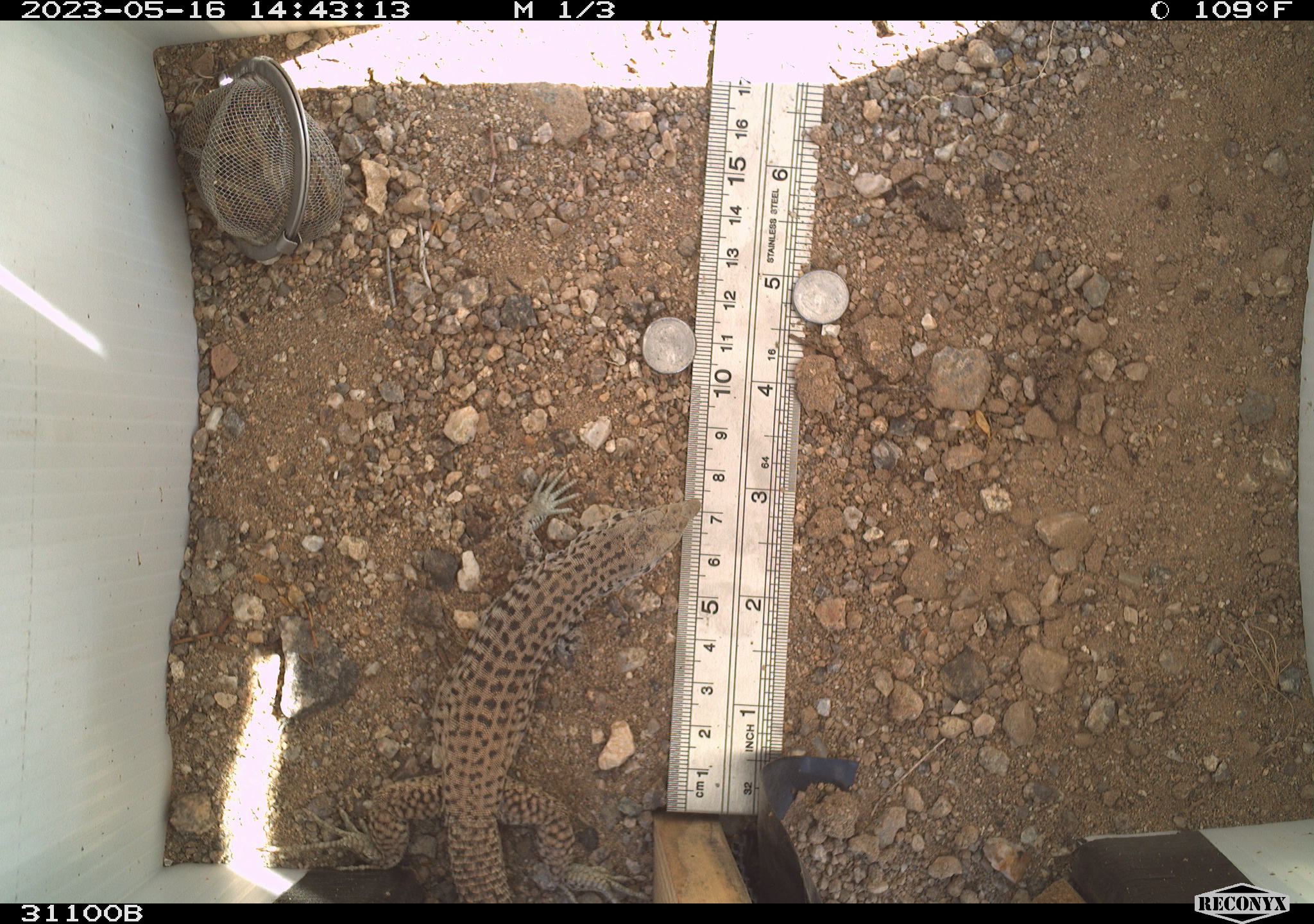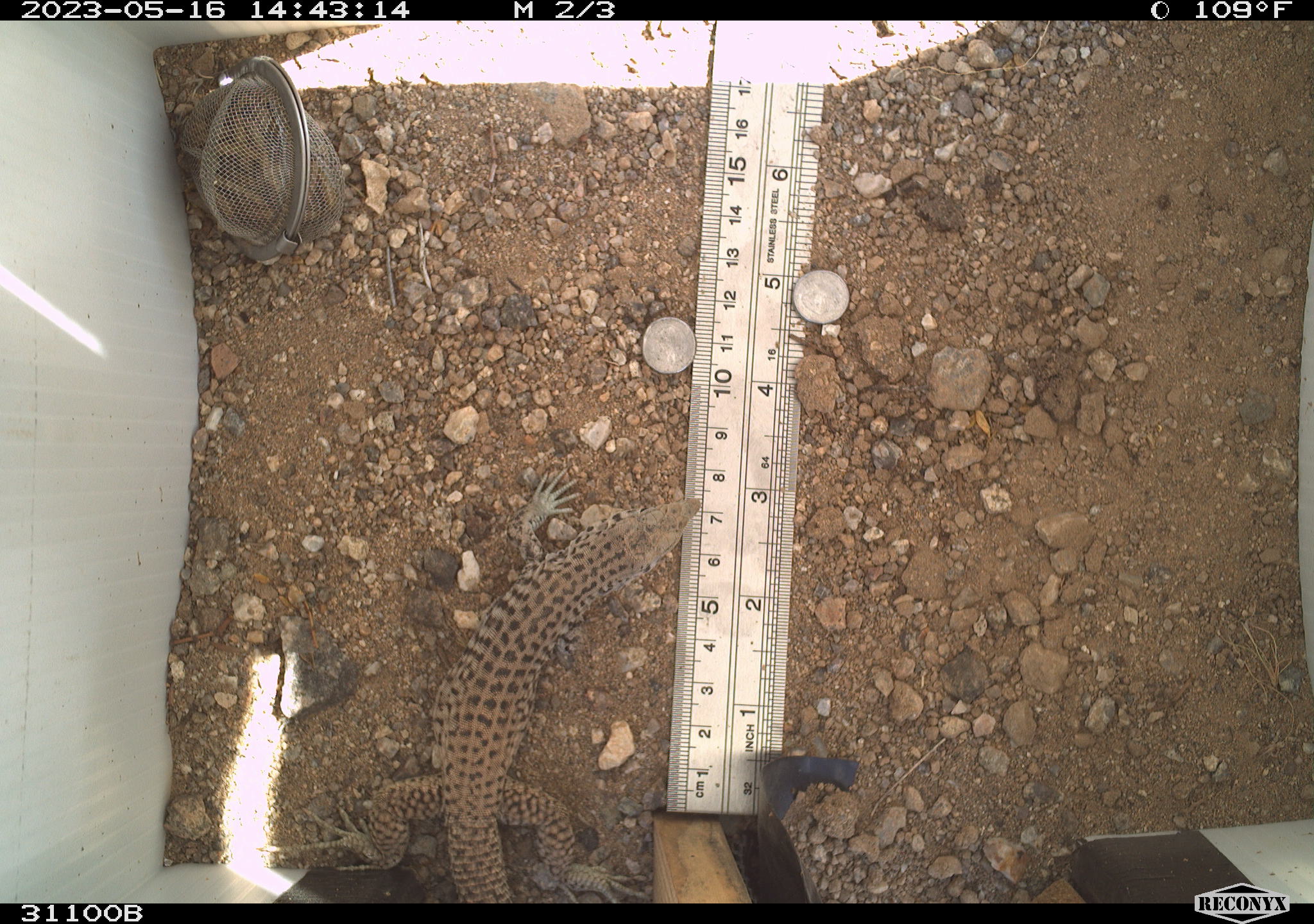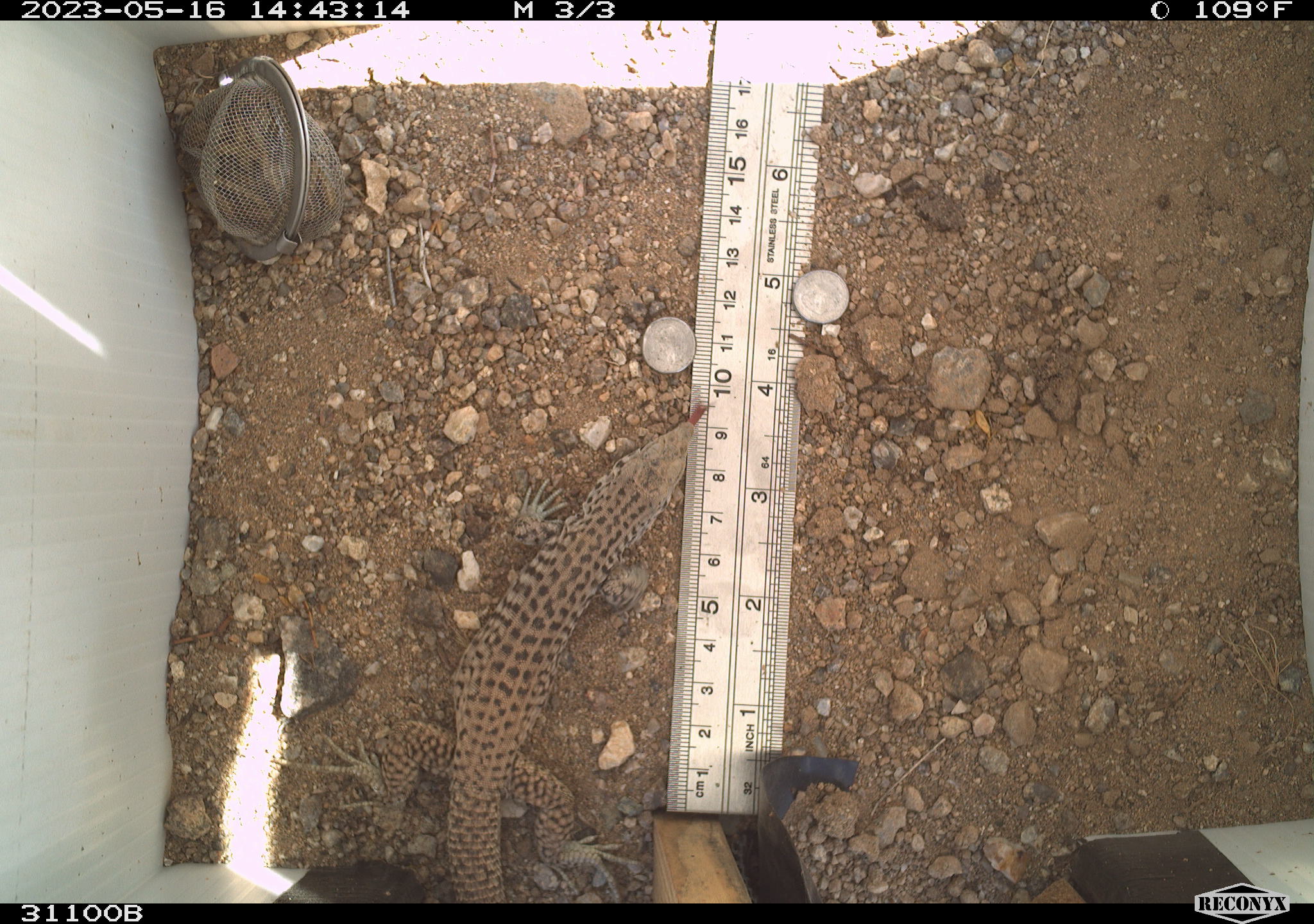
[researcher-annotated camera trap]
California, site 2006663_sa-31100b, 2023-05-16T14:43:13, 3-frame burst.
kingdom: Animalia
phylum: Chordata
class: Reptilia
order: Squamata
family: Teiidae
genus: Aspidoscelis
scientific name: Aspidoscelis tigris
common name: western whiptail